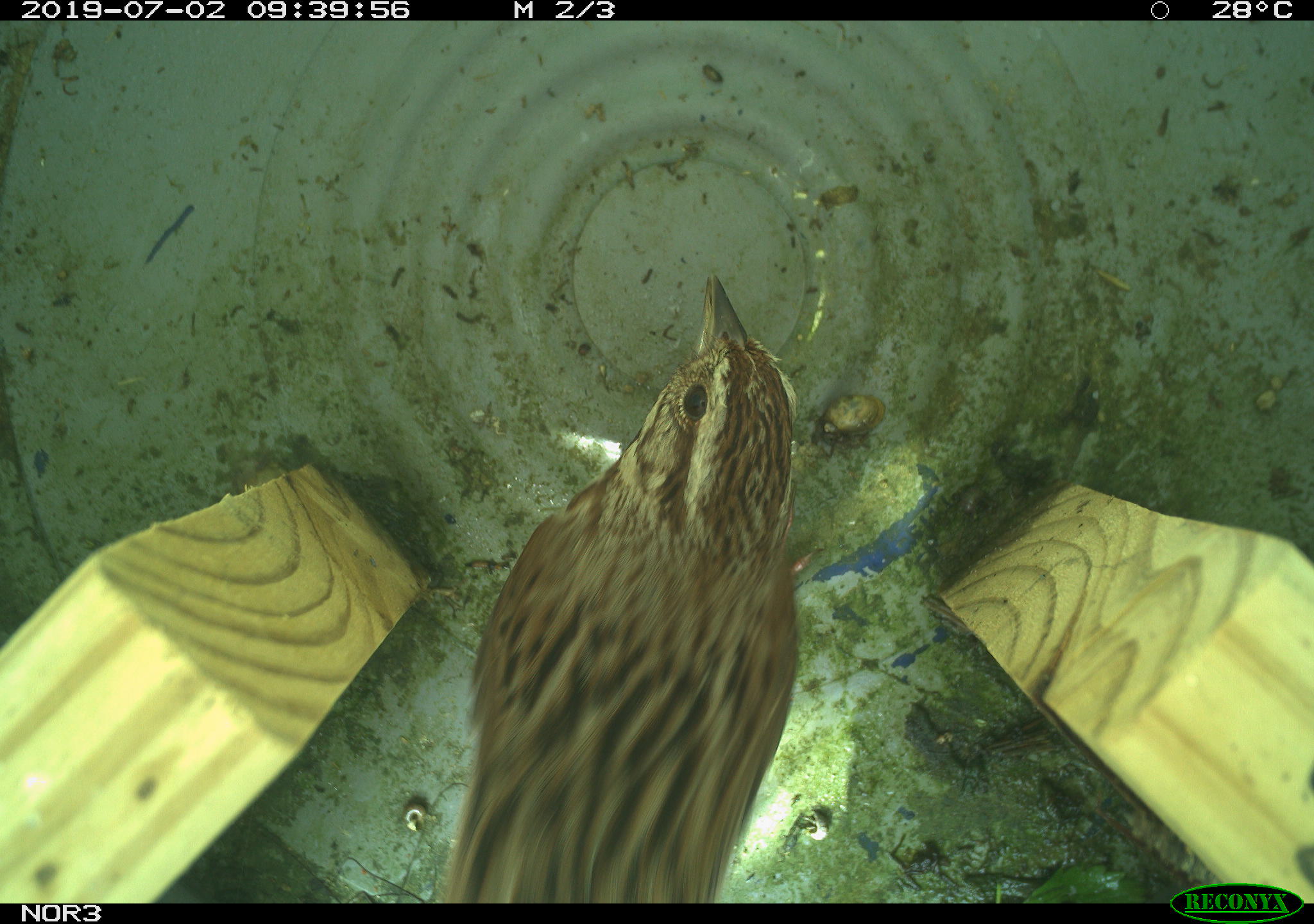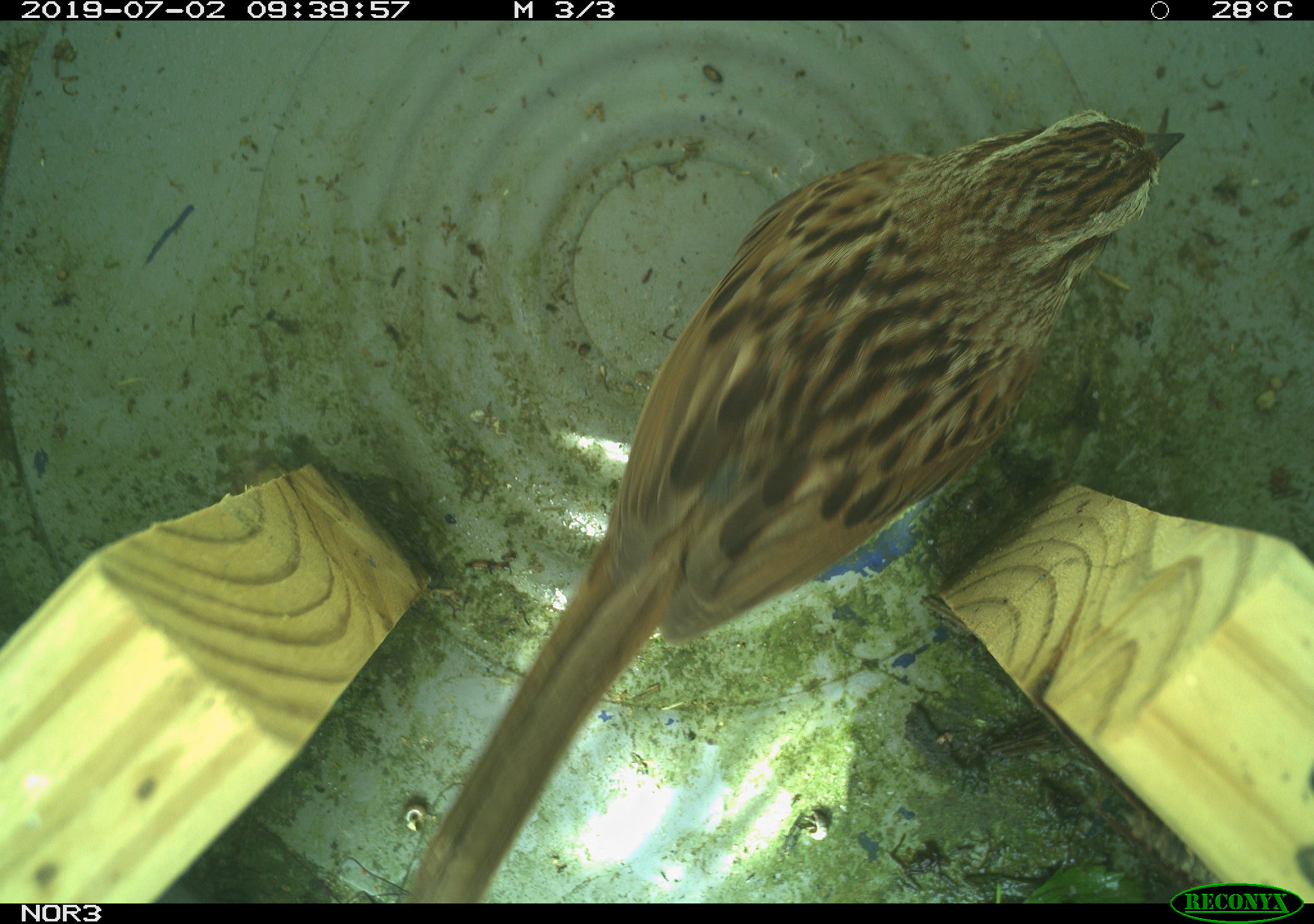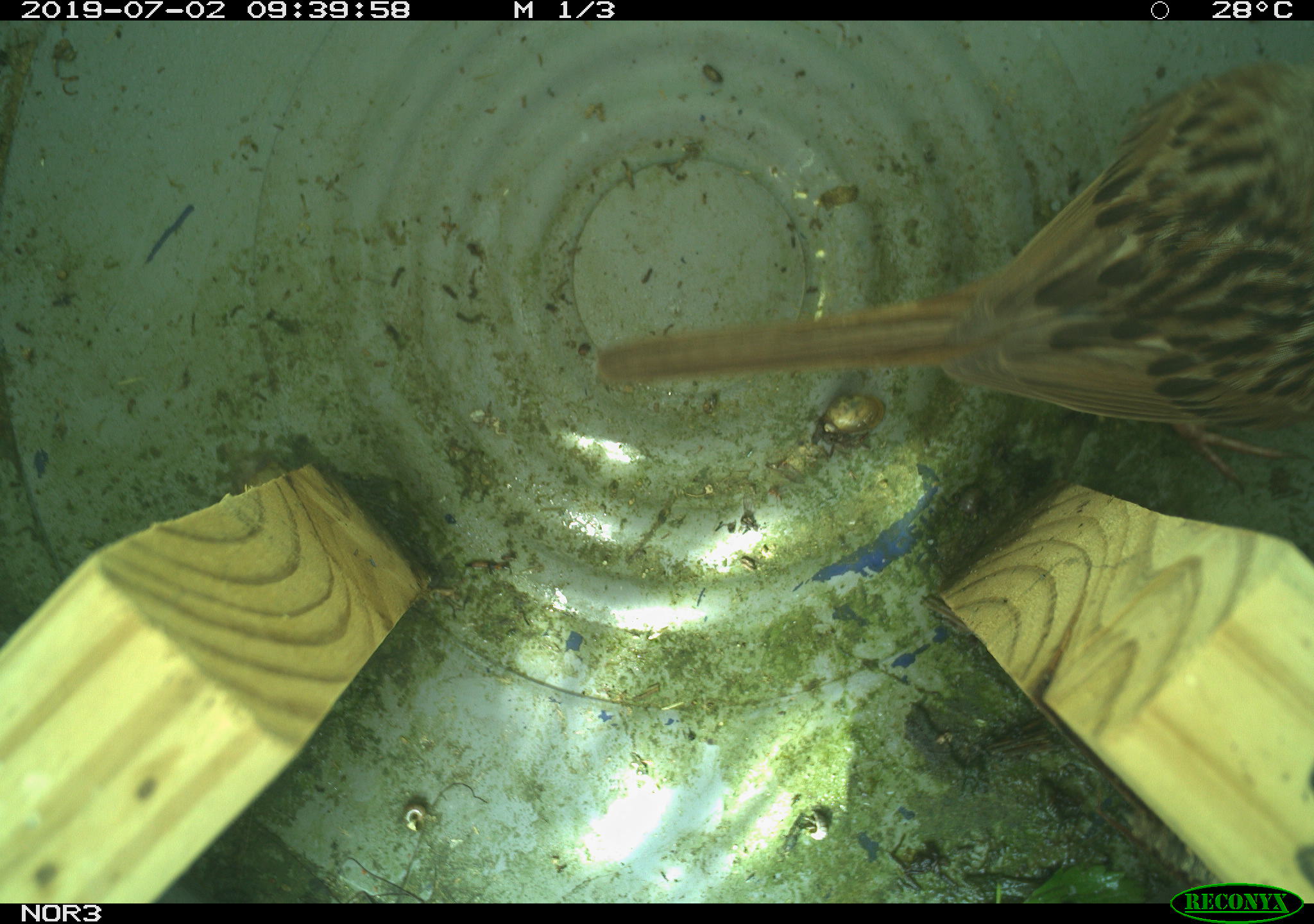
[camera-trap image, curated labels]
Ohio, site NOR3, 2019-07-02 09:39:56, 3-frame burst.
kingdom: Animalia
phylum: Chordata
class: Aves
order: Passeriformes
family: Passerellidae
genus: Melospiza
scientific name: Melospiza melodia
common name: song sparrow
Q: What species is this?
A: Song sparrow (Melospiza melodia).